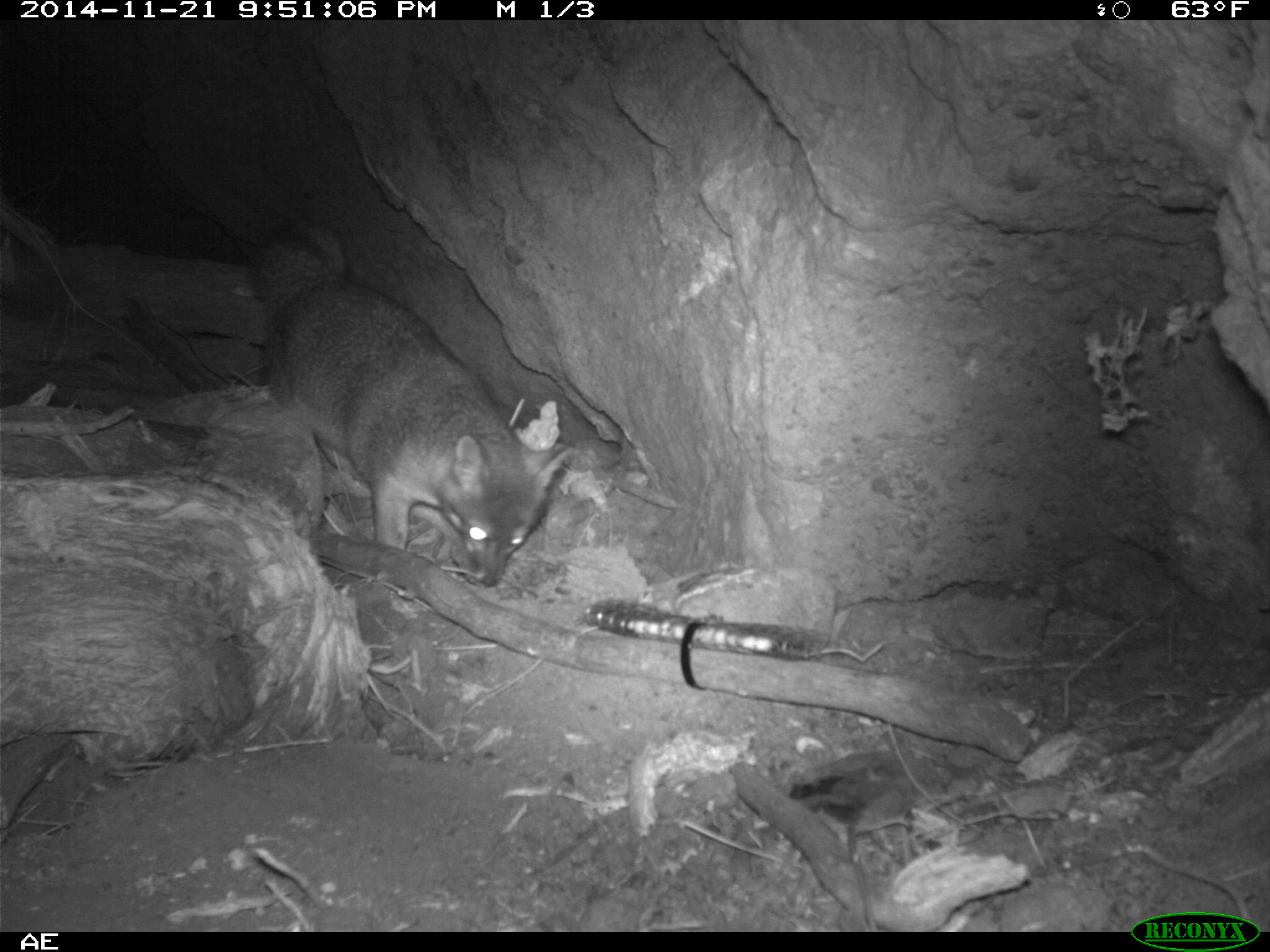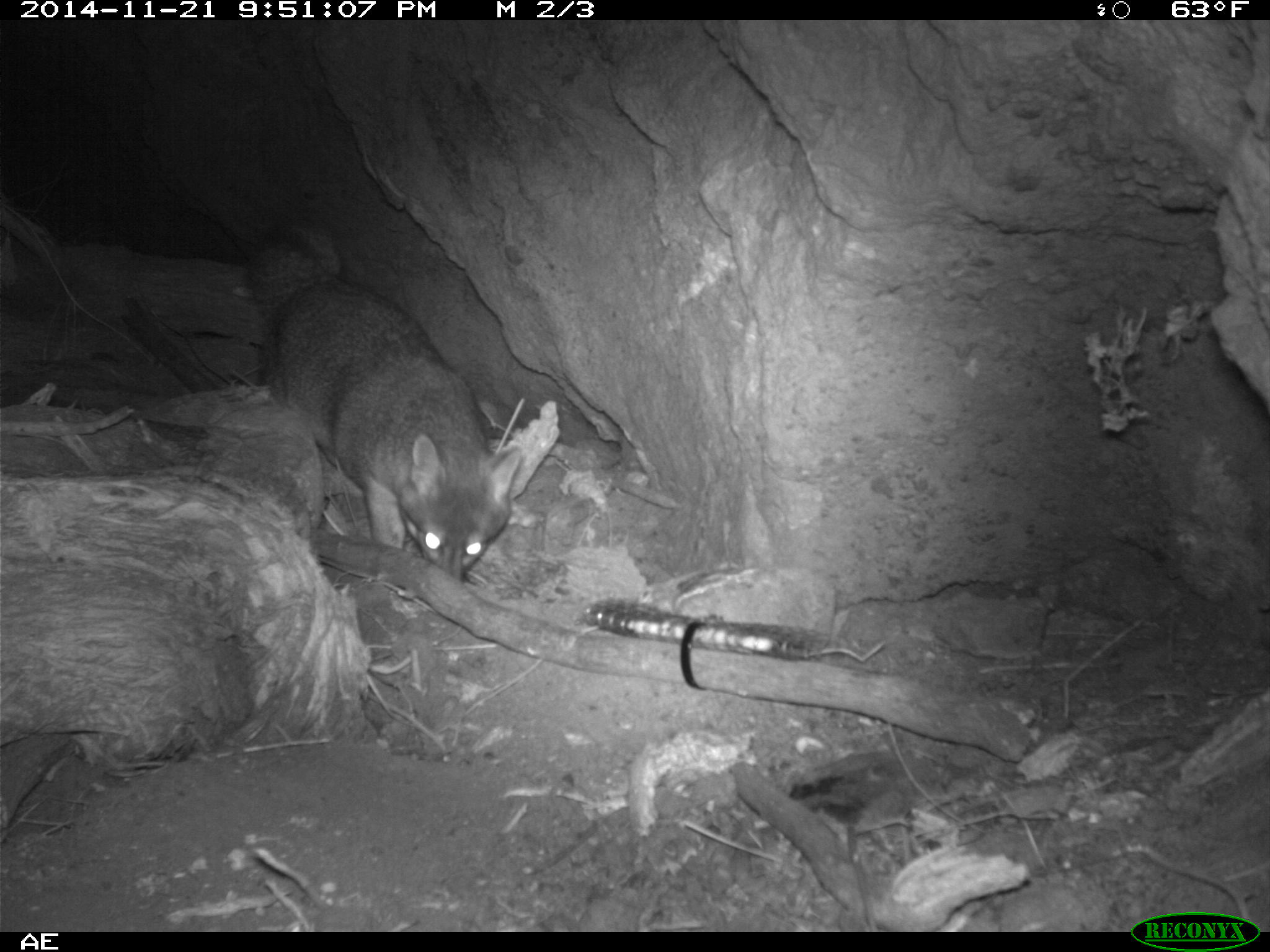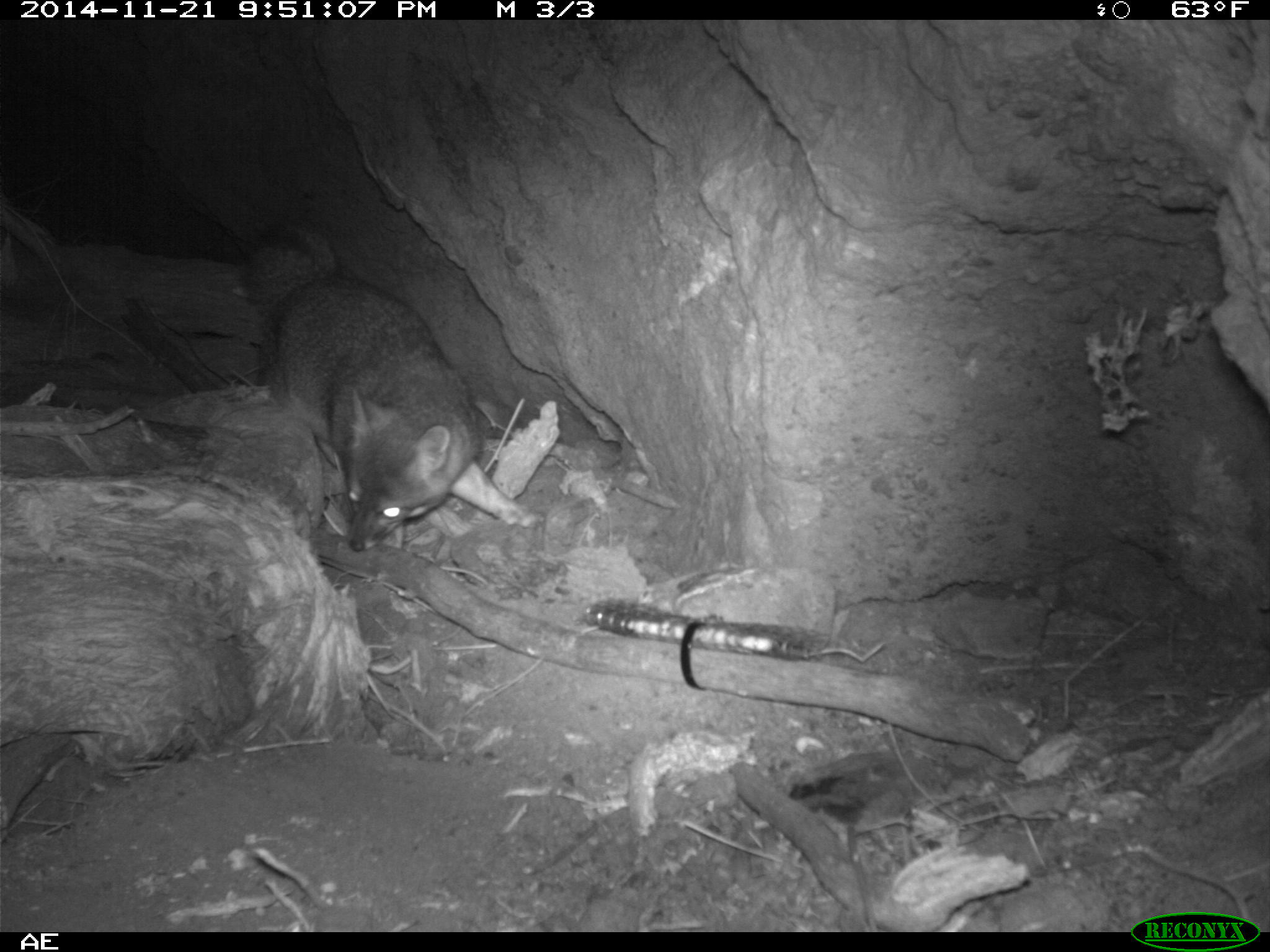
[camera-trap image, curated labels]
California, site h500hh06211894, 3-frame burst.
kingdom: Animalia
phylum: Chordata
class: Mammalia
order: Carnivora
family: Canidae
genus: Urocyon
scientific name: Urocyon littoralis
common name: island fox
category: fox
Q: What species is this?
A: Fox (island fox) (Urocyon littoralis).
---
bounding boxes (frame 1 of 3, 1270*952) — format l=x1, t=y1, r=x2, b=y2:
fox: l=247, t=214, r=572, b=587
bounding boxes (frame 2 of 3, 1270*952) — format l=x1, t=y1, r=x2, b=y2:
fox: l=248, t=232, r=520, b=581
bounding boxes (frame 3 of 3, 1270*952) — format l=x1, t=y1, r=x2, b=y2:
fox: l=239, t=214, r=540, b=552